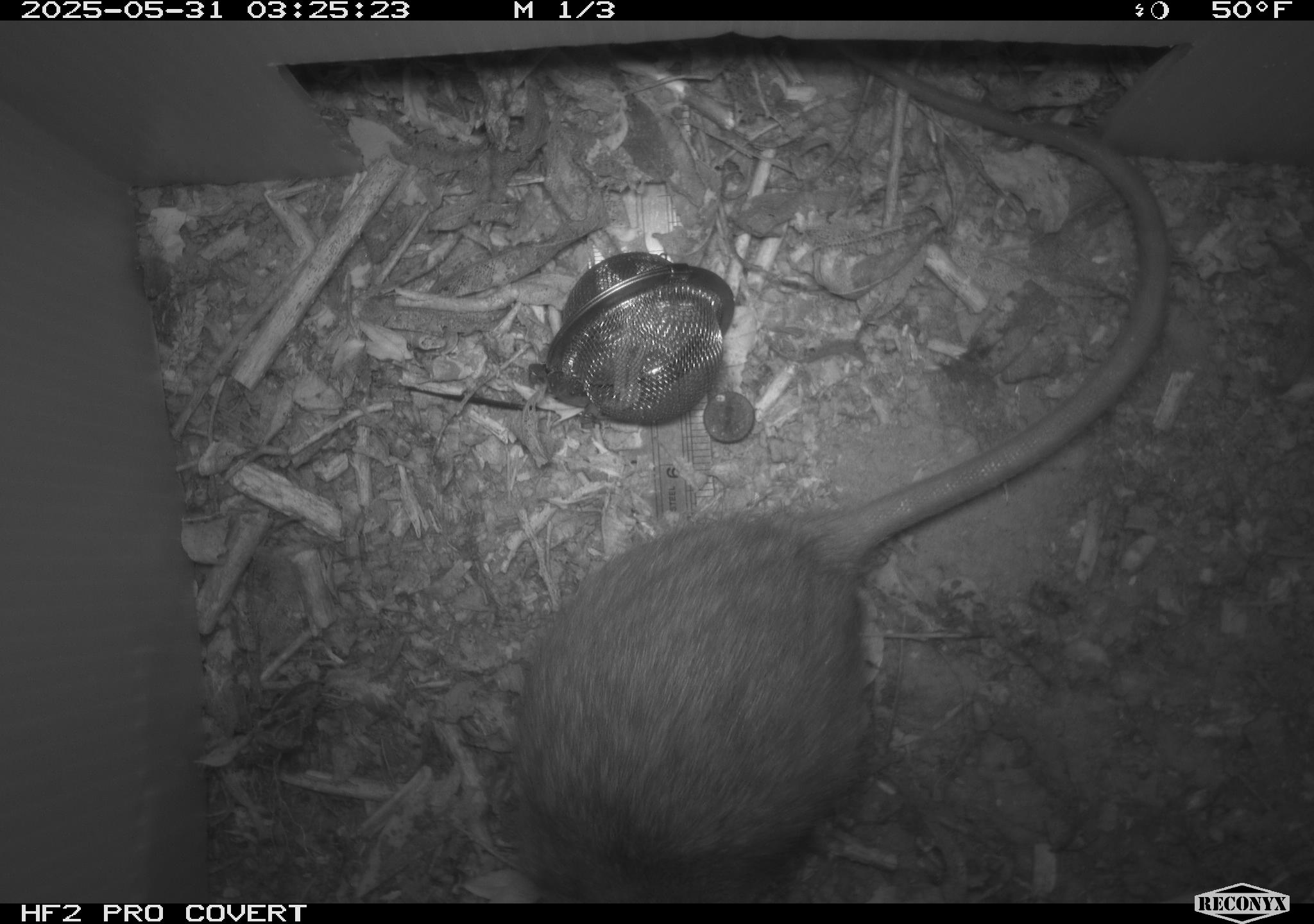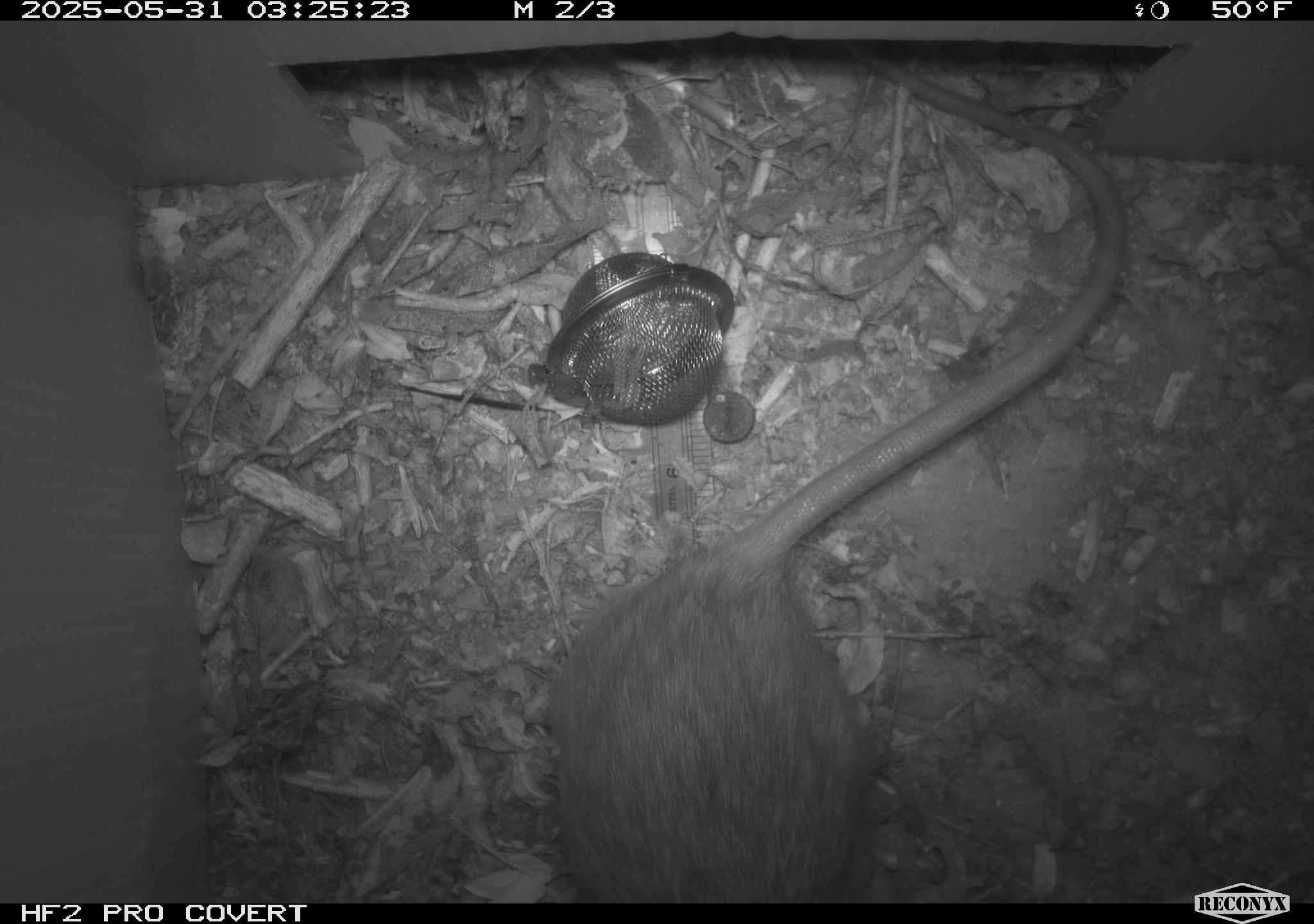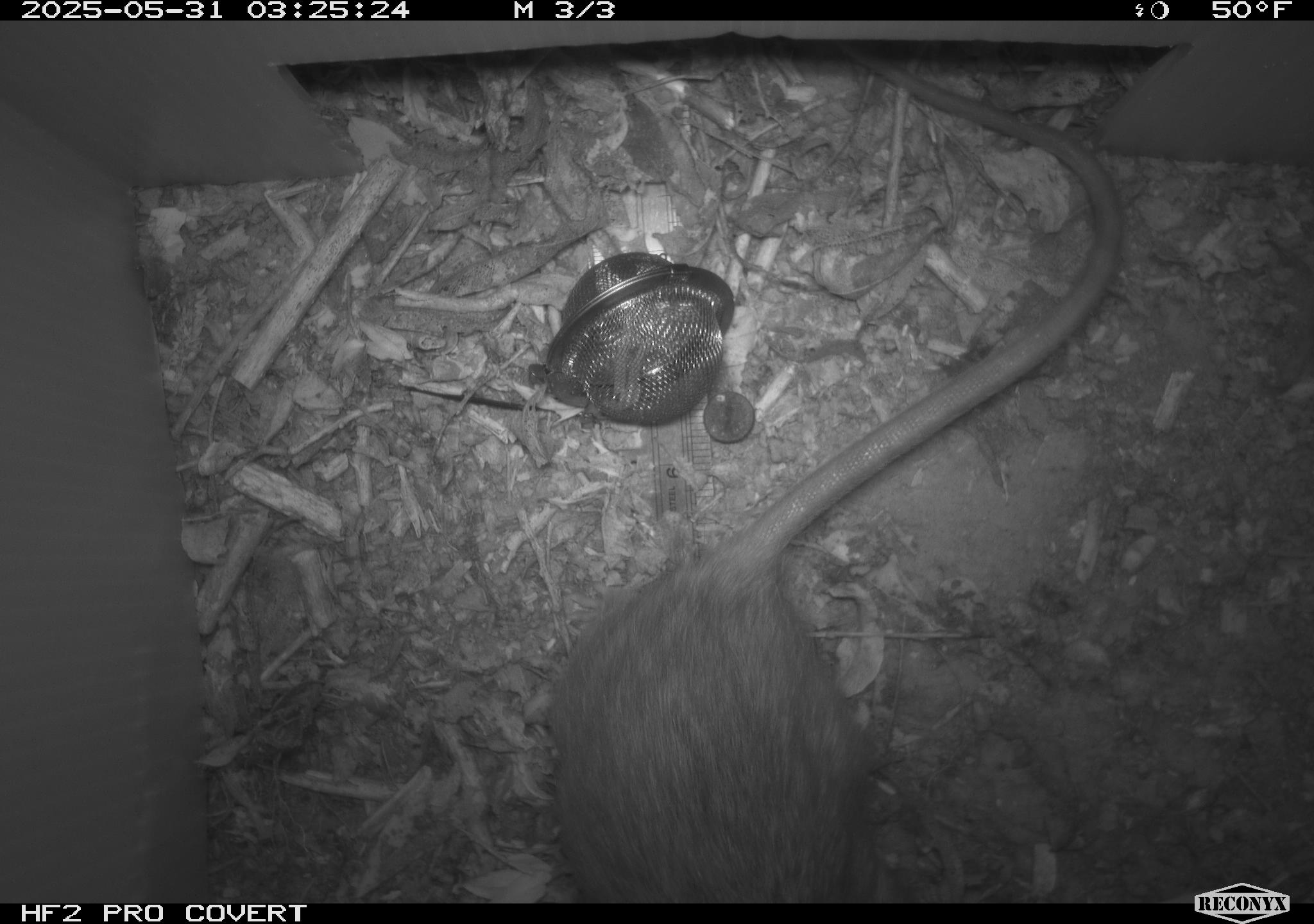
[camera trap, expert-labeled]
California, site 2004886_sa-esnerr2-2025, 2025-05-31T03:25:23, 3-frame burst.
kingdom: Animalia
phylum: Chordata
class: Mammalia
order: Rodentia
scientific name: Rodentia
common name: rodent